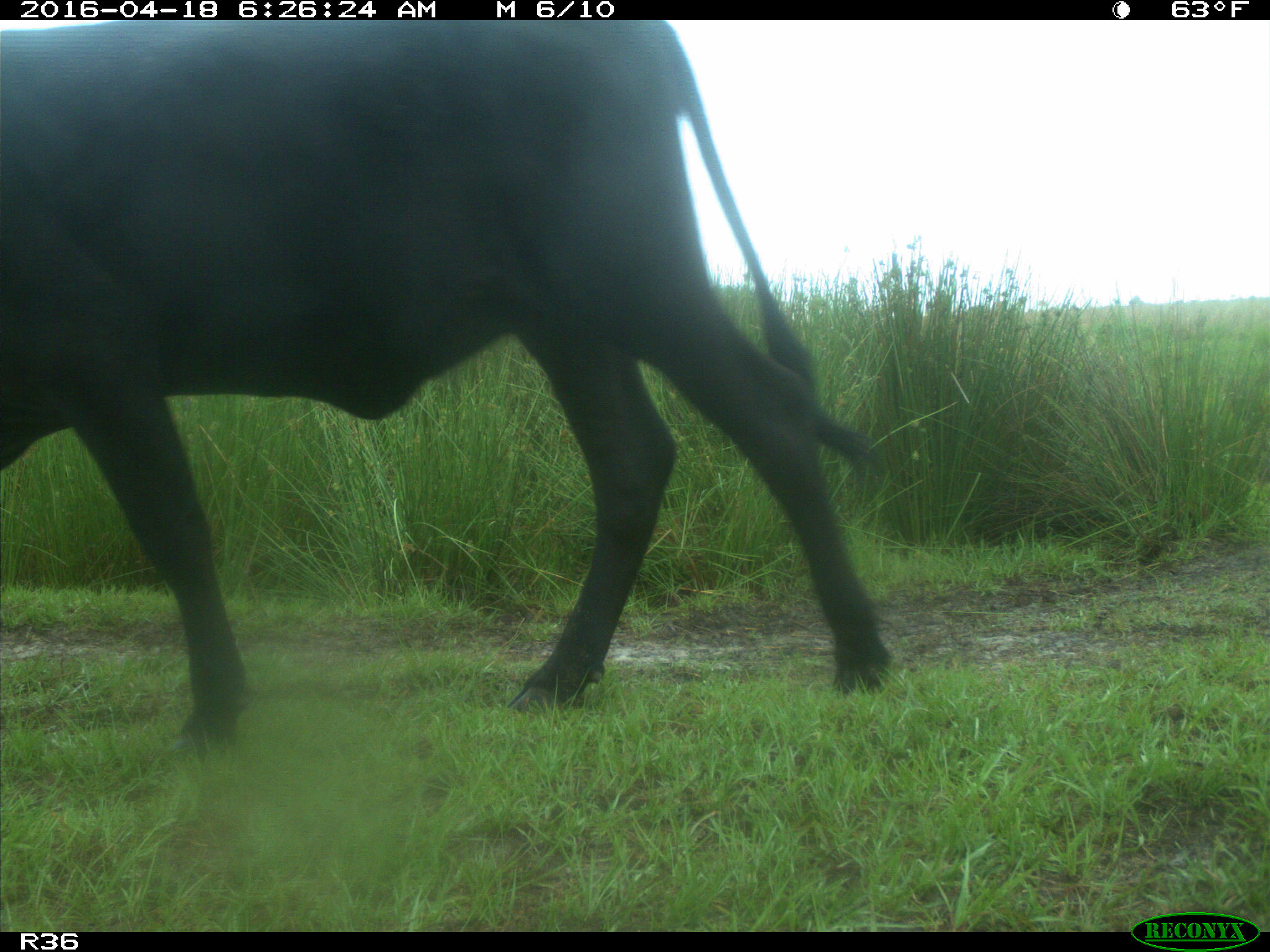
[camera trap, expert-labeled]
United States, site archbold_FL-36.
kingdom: Animalia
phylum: Chordata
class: Mammalia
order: Artiodactyla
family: Bovidae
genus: Bos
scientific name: Bos taurus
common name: domestic cow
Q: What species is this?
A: Bos taurus (domestic cow).